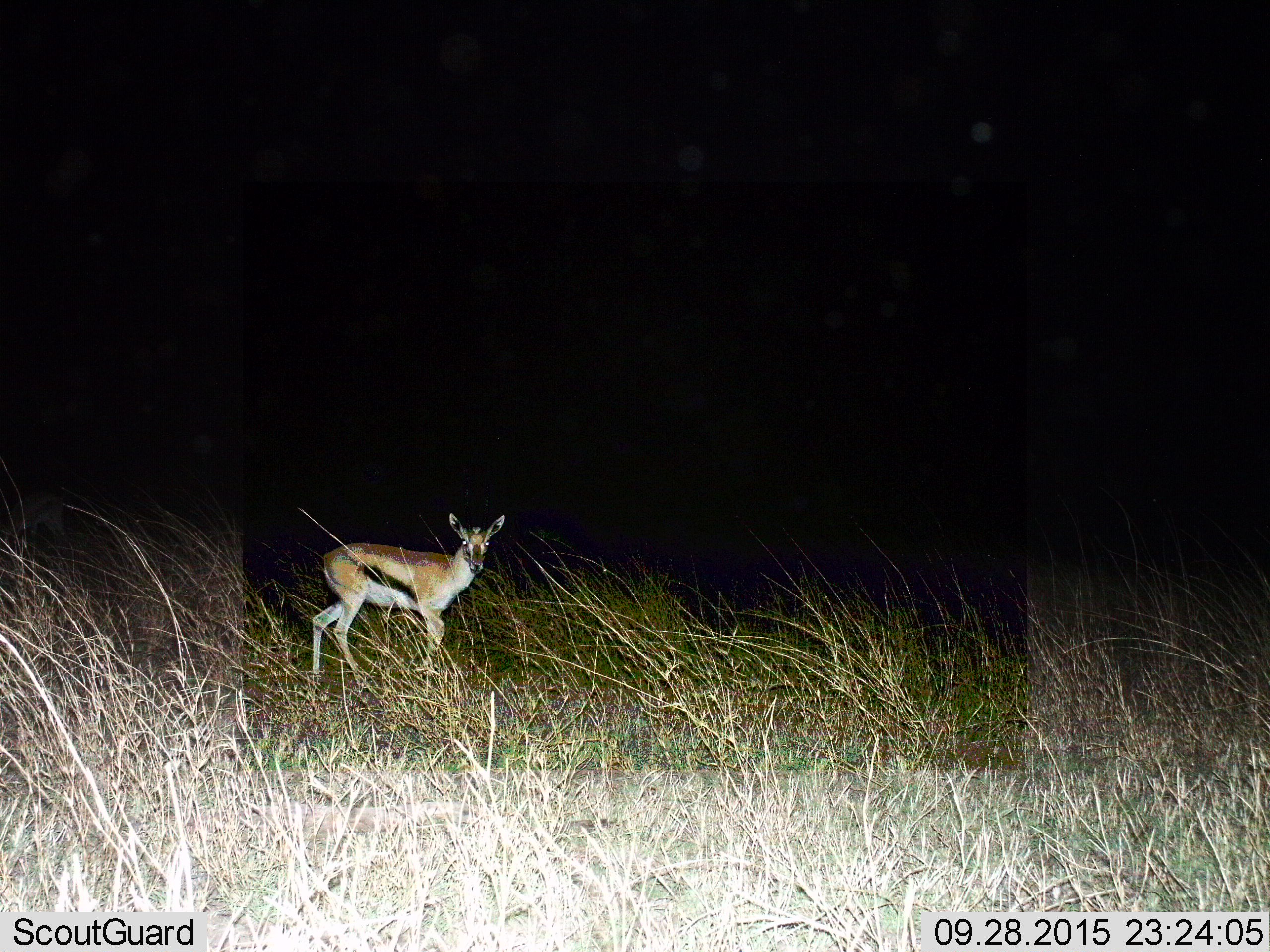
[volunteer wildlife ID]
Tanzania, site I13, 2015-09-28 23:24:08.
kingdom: Animalia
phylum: Chordata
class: Mammalia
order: Artiodactyla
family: Bovidae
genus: Eudorcas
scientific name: Eudorcas thomsonii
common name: thomson's gazelle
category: gazellethomsons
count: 1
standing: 90%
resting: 0%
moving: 20%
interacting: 0%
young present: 10%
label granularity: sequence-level